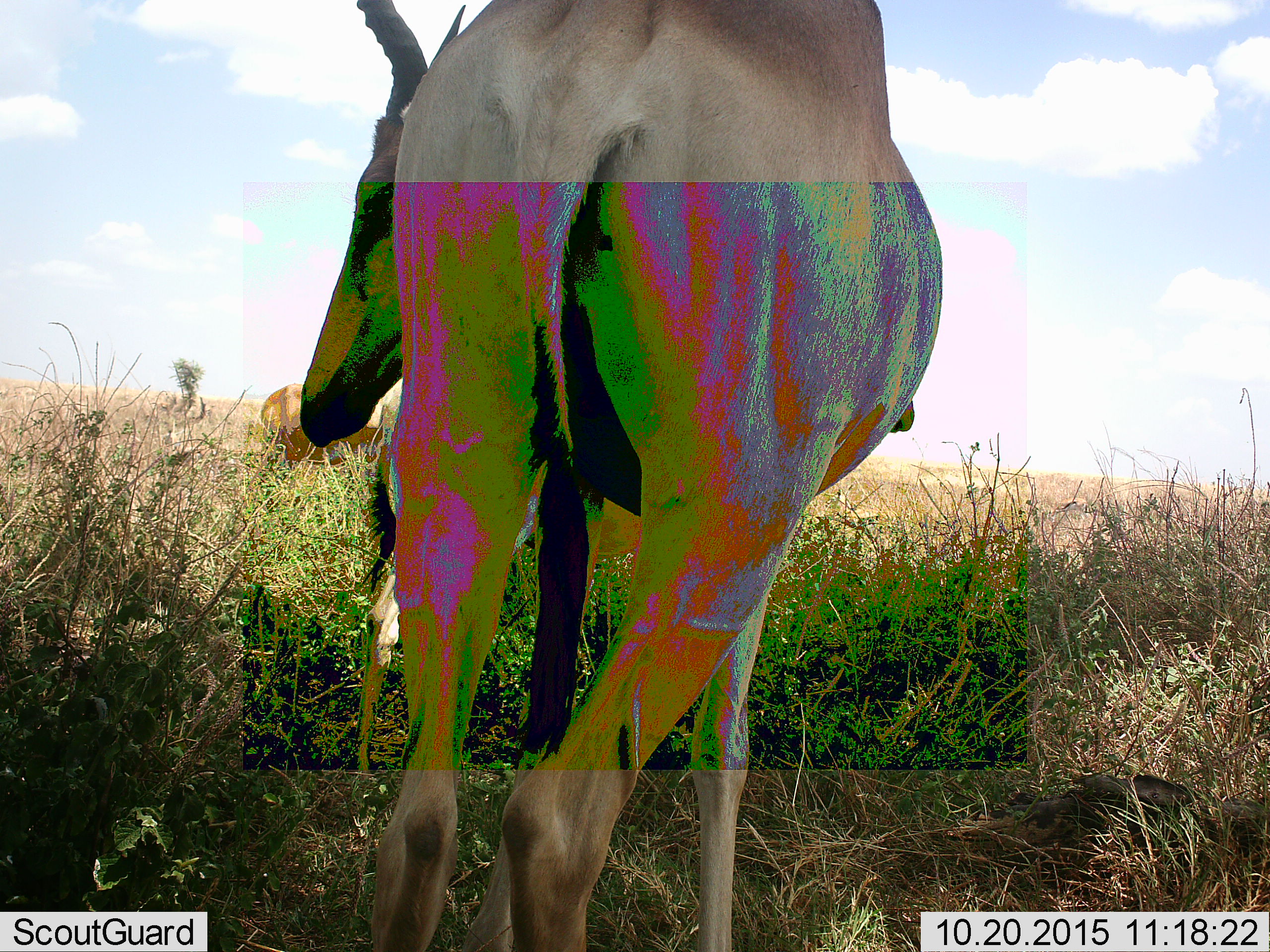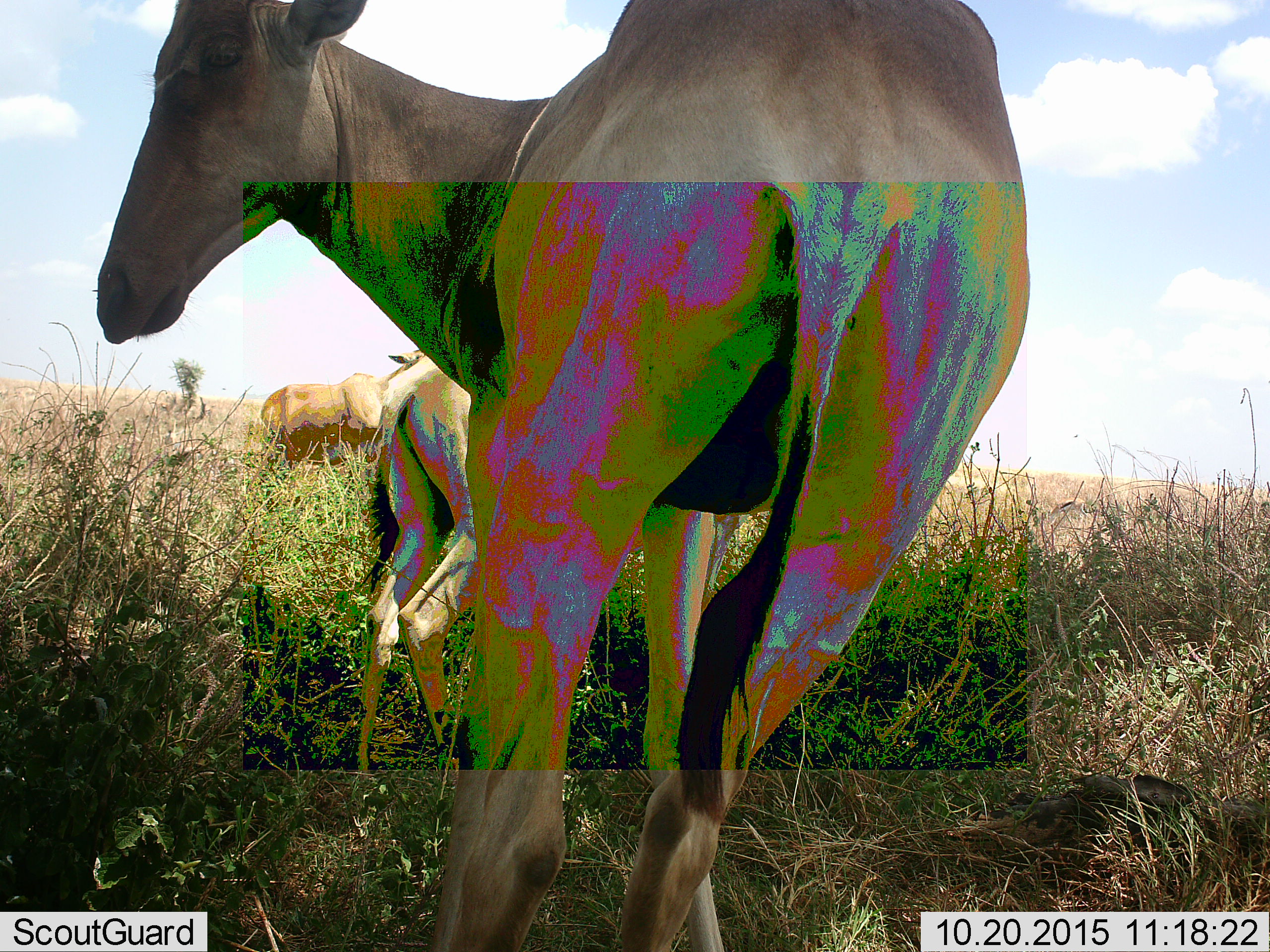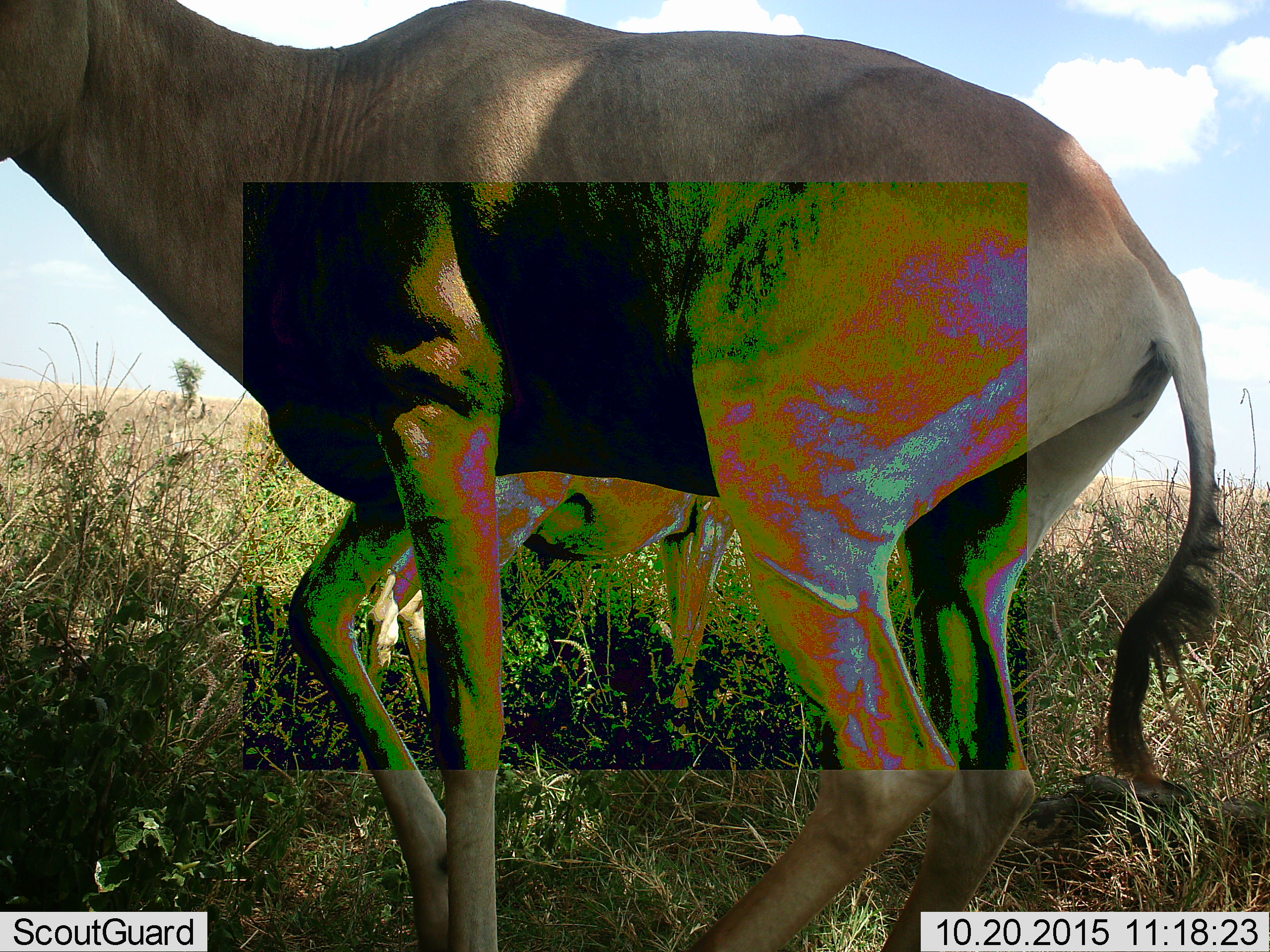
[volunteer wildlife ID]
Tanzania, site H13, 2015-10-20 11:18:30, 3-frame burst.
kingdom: Animalia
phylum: Chordata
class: Mammalia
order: Artiodactyla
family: Bovidae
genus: Alcelaphus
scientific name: Alcelaphus buselaphus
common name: hartebeest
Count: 3.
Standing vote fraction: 100%.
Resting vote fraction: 0%.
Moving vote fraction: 40%.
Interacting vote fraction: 0%.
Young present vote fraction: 20%.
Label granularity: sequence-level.